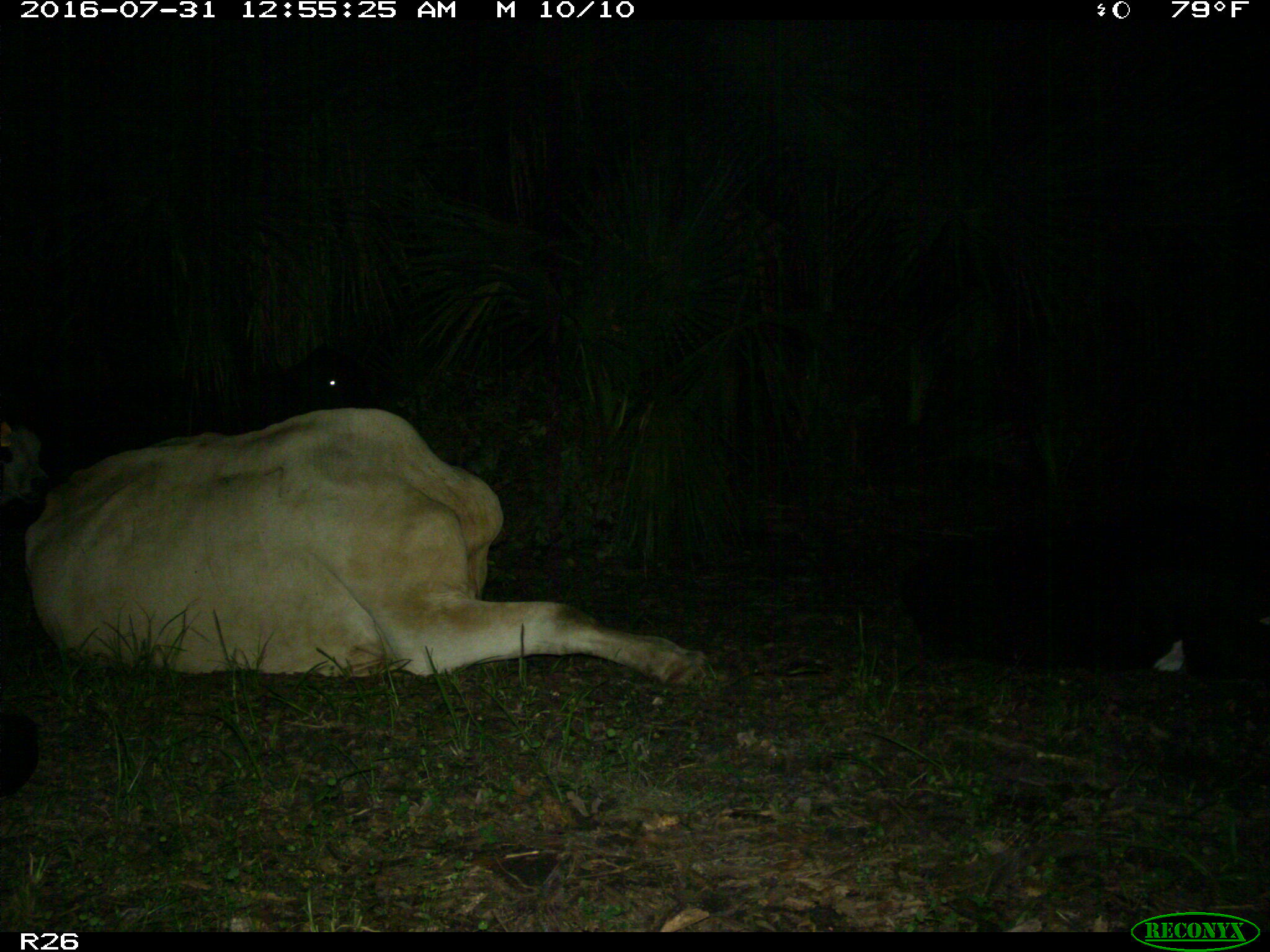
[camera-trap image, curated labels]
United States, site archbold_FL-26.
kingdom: Animalia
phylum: Chordata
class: Mammalia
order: Artiodactyla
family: Bovidae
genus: Bos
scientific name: Bos taurus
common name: domestic cow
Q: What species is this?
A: Bos taurus (domestic cow).